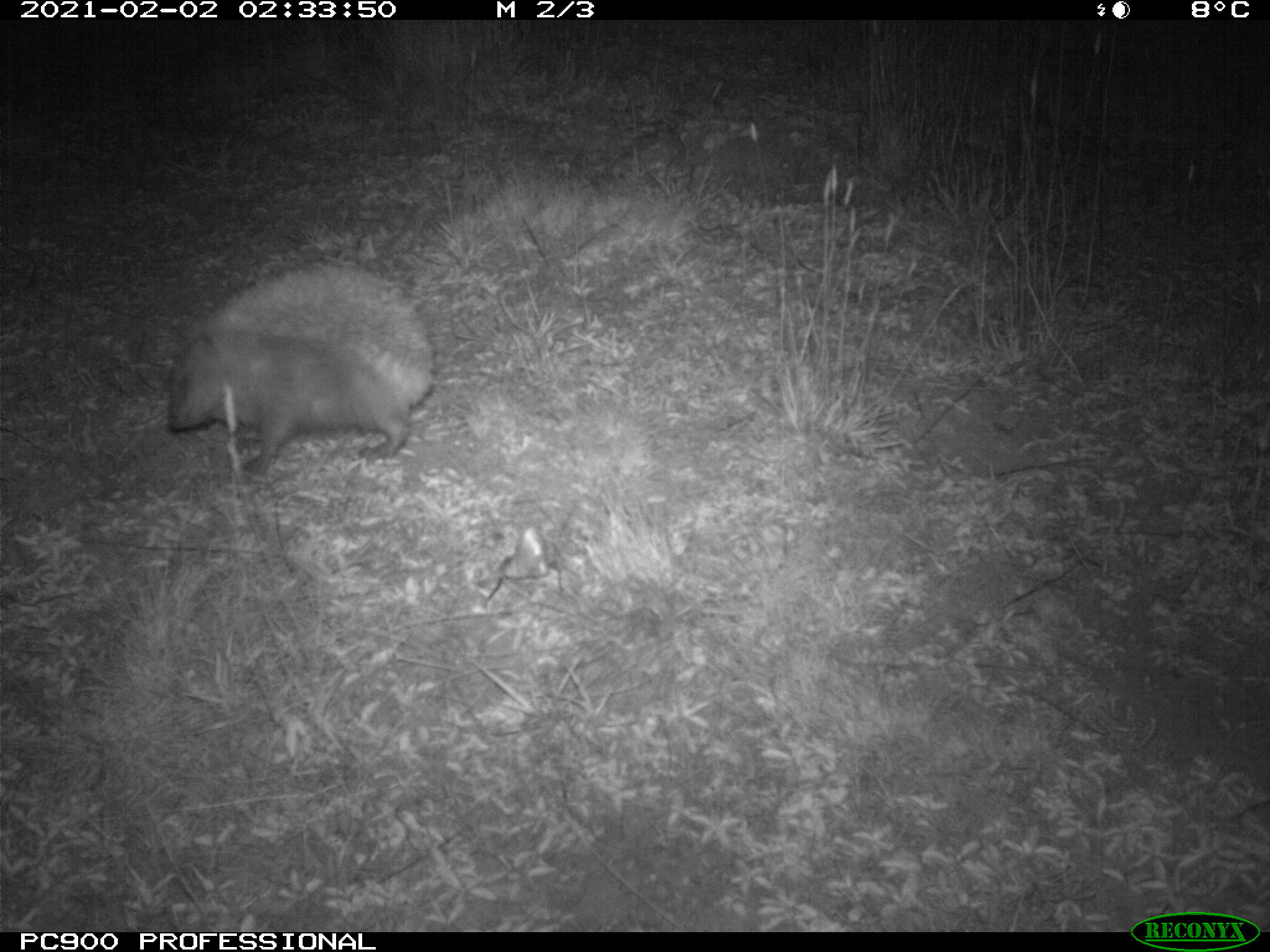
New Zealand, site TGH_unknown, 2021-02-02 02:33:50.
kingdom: Animalia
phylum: Chordata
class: Mammalia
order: Eulipotyphla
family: Erinaceidae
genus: Erinaceus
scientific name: Erinaceus europaeus europaeus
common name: european hedgehog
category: hedgehog